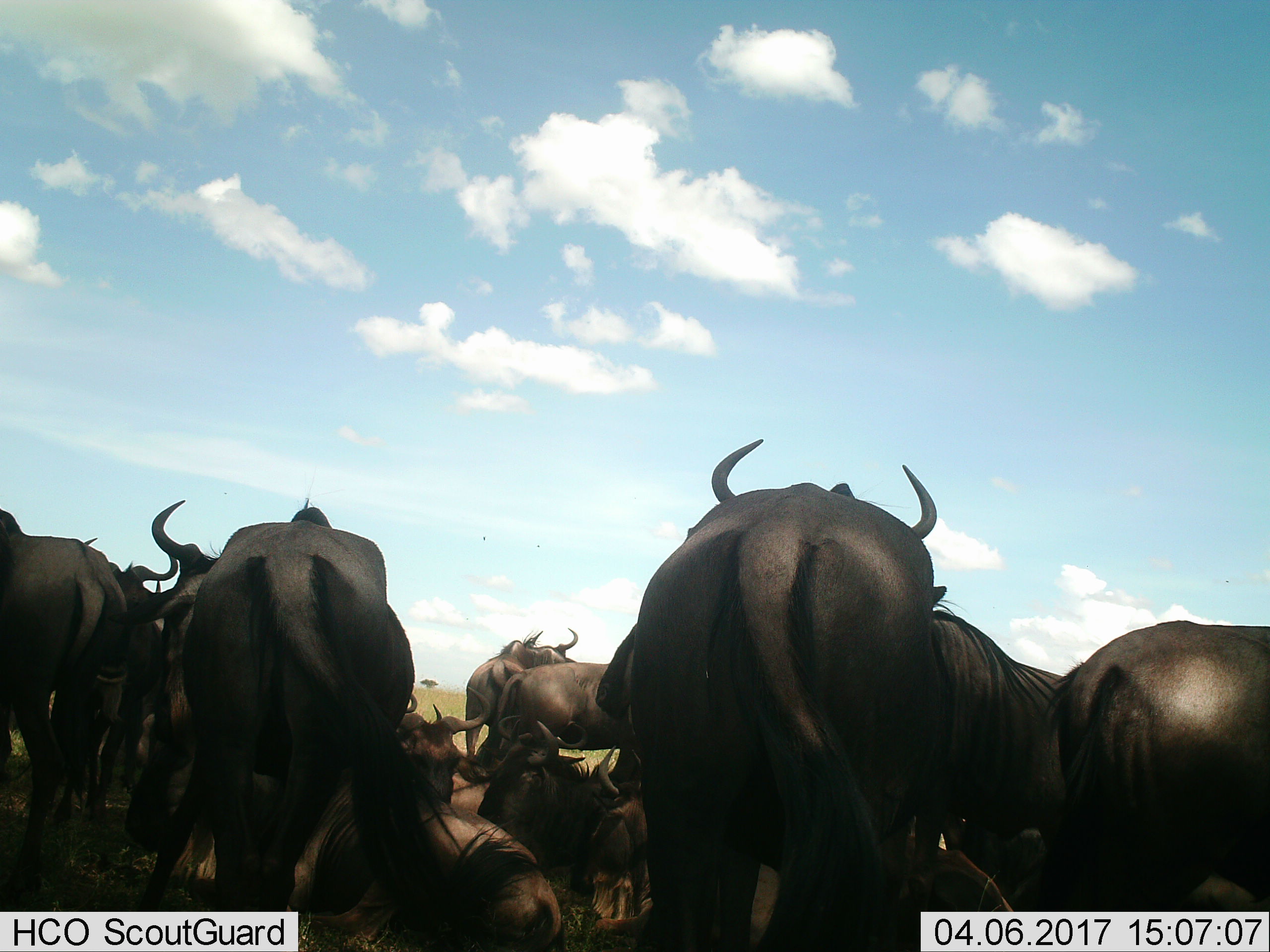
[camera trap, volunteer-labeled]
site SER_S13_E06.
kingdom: Animalia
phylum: Chordata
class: Mammalia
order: Artiodactyla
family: Bovidae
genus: Connochaetes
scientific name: Connochaetes taurinus taurinus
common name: blue wildebeest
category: wildebeestblue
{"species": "wildebeestblue (blue wildebeest) (Connochaetes taurinus taurinus)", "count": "11-50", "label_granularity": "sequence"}